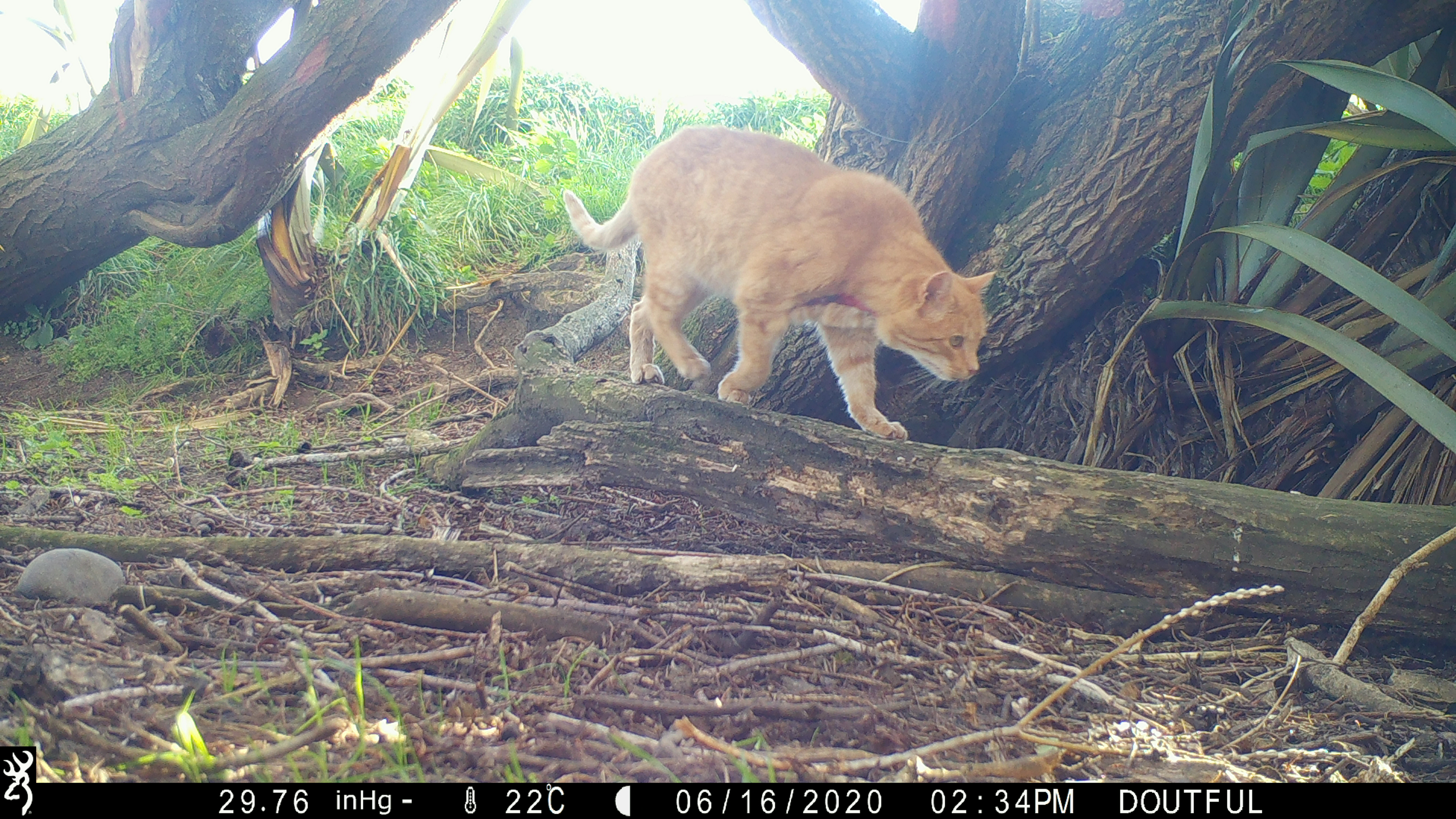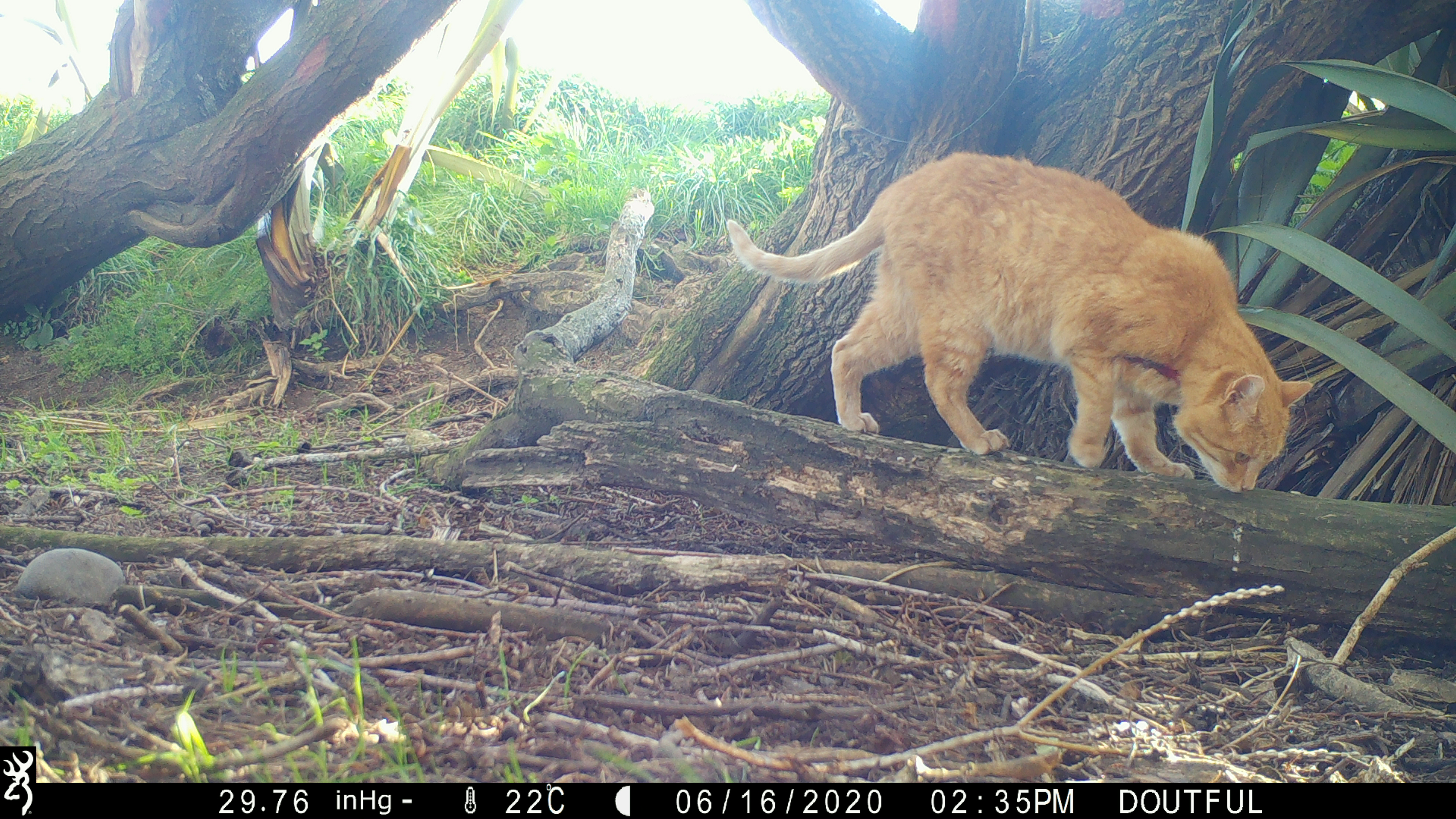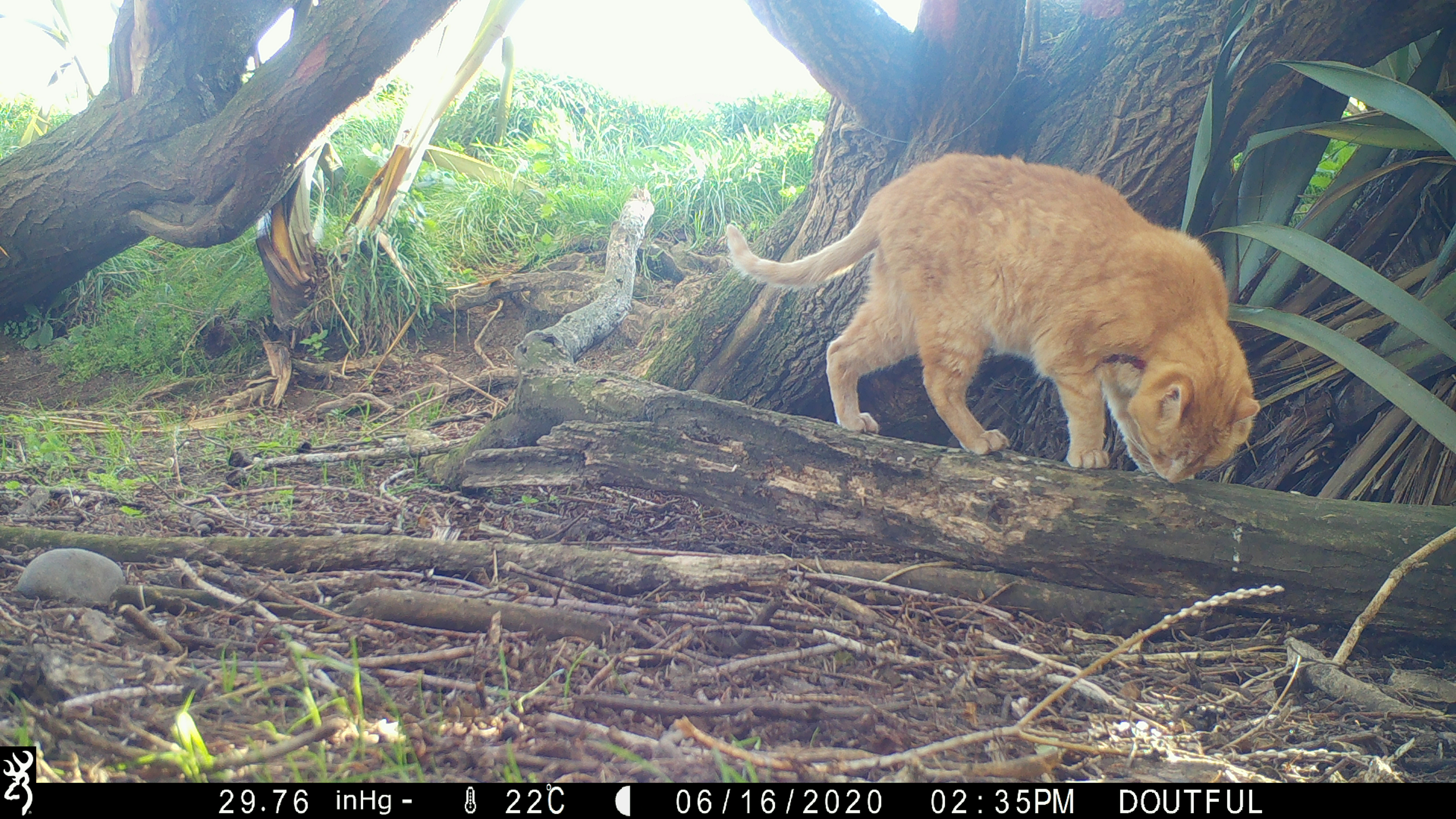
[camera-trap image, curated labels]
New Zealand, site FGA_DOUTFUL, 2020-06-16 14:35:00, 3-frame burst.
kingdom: Animalia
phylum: Chordata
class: Mammalia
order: Carnivora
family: Felidae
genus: Felis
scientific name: Felis catus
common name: domestic cat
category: cat